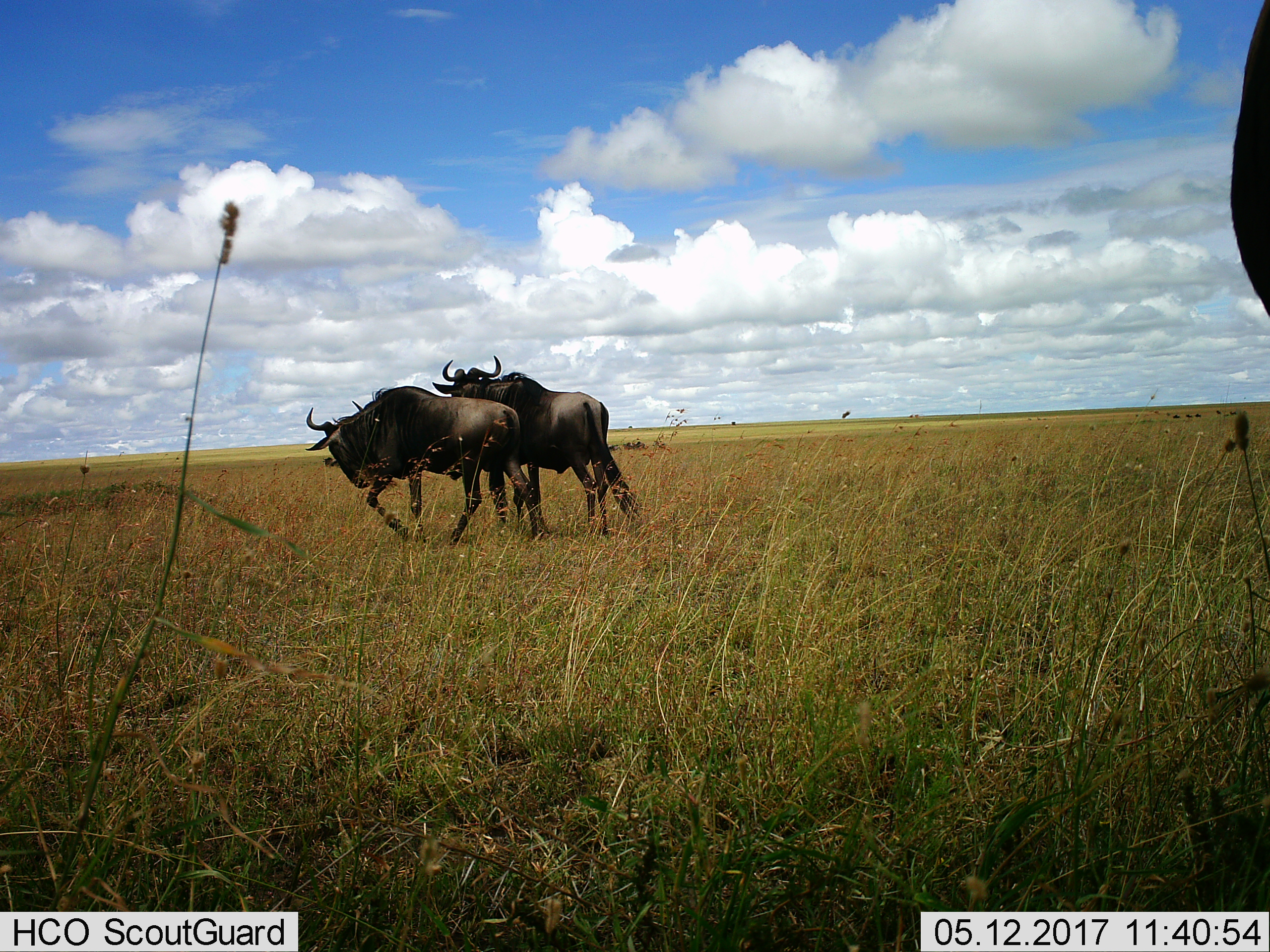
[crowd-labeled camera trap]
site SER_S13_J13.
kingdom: Animalia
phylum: Chordata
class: Mammalia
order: Artiodactyla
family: Bovidae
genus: Connochaetes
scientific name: Connochaetes taurinus taurinus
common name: blue wildebeest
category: wildebeestblue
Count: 2.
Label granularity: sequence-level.